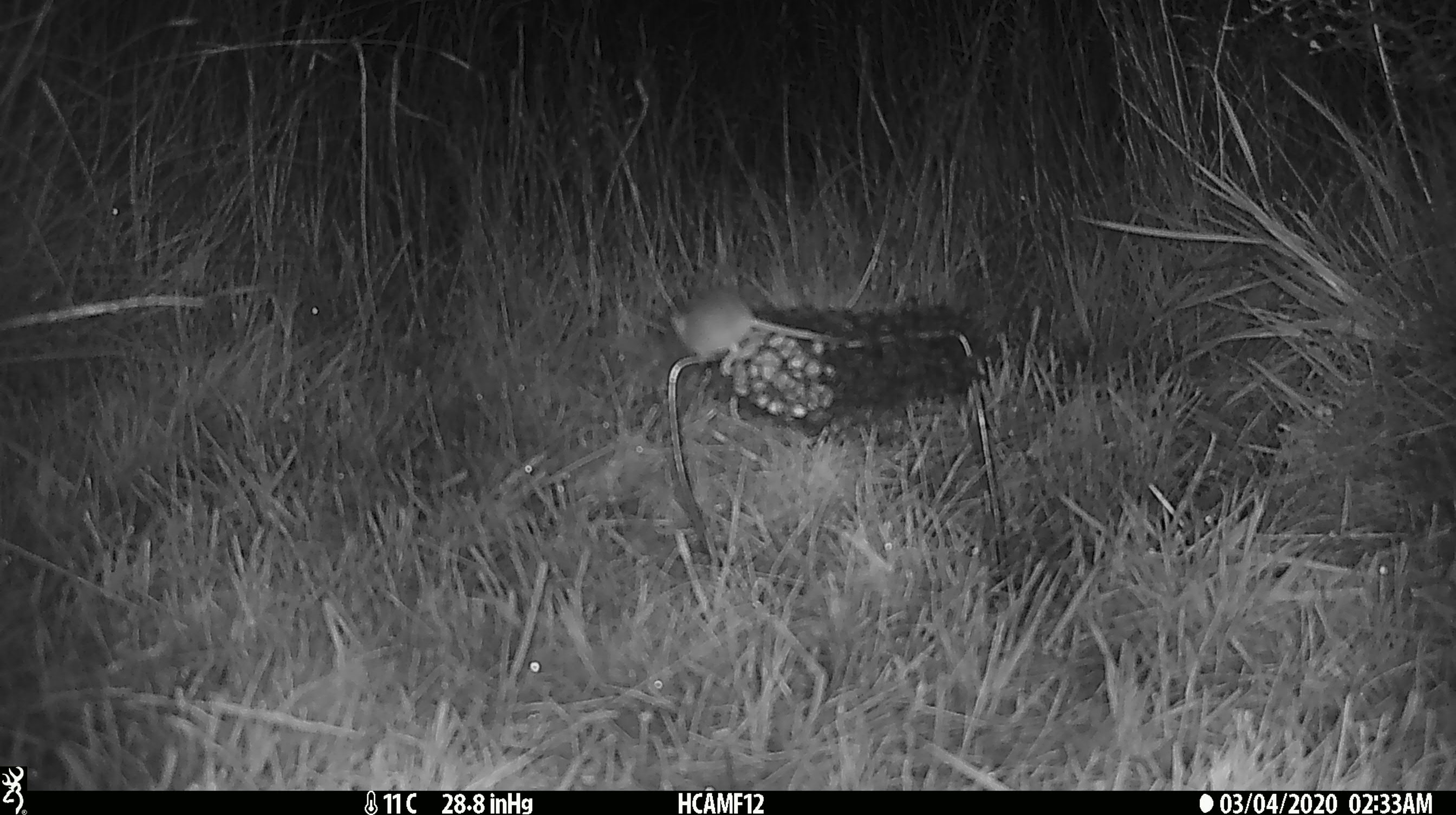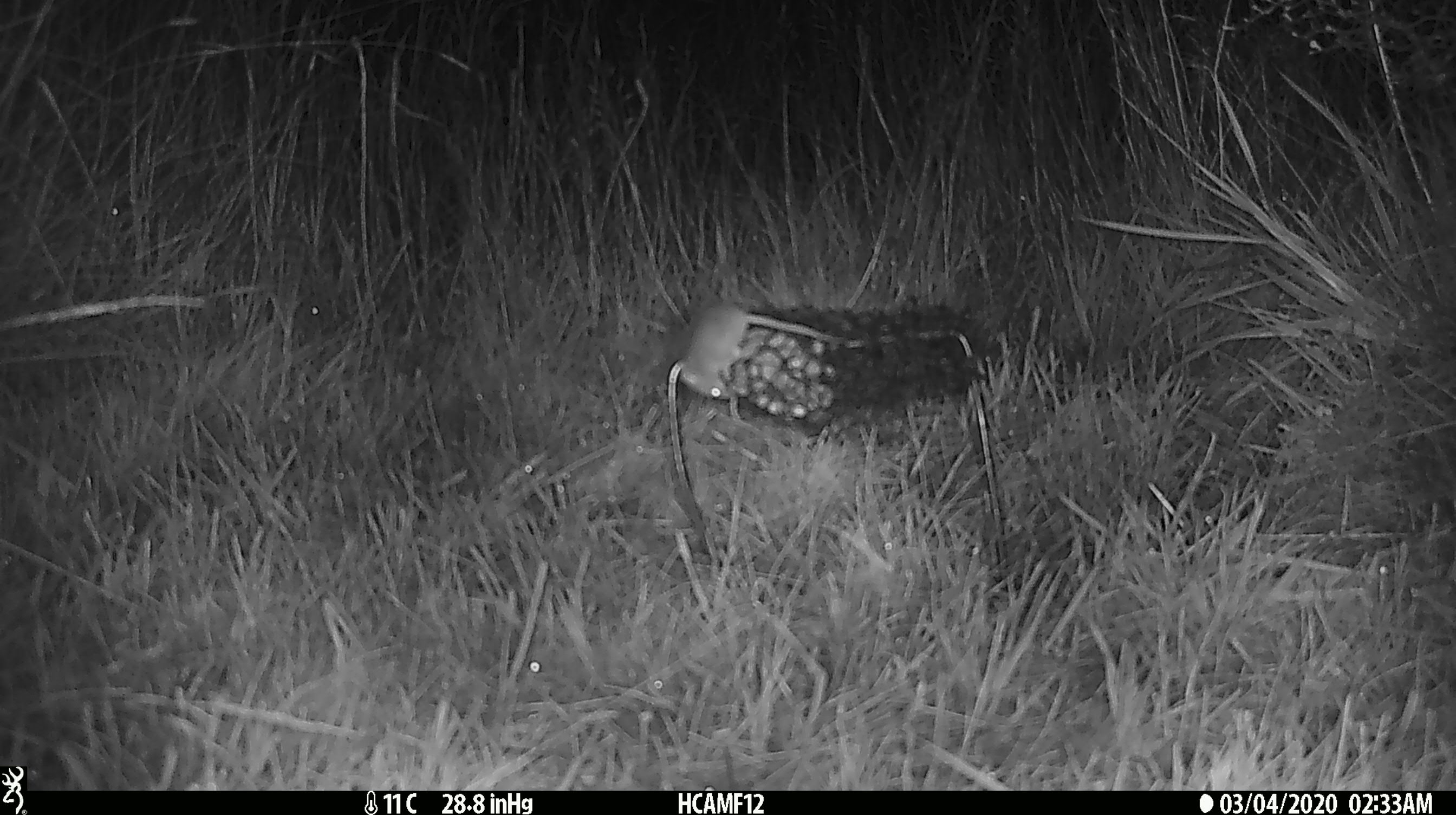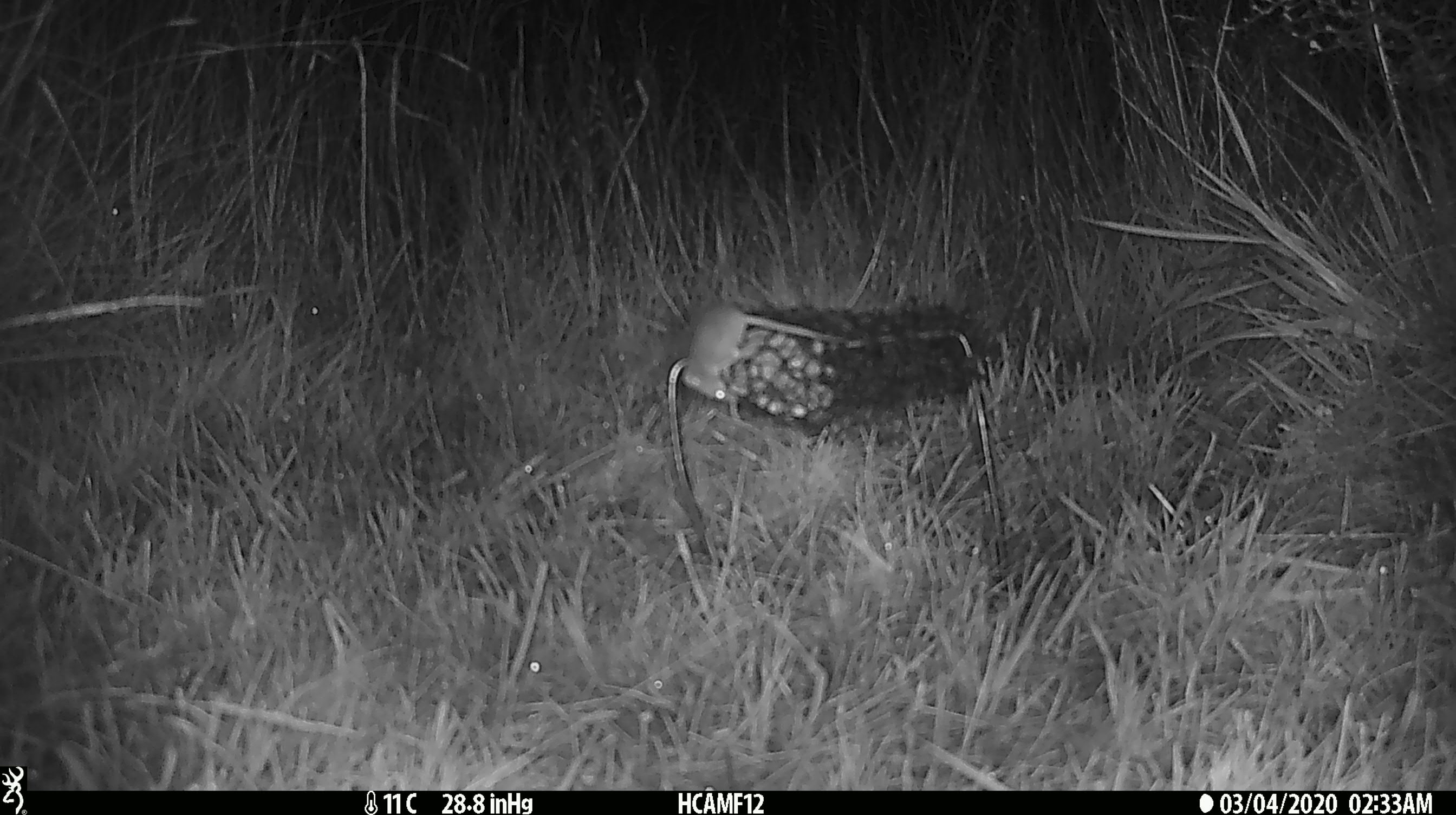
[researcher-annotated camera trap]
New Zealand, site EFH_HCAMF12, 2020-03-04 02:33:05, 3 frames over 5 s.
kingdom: Animalia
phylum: Chordata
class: Mammalia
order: Rodentia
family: Muridae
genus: Mus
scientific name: Mus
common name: mouse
Mouse (Mus).